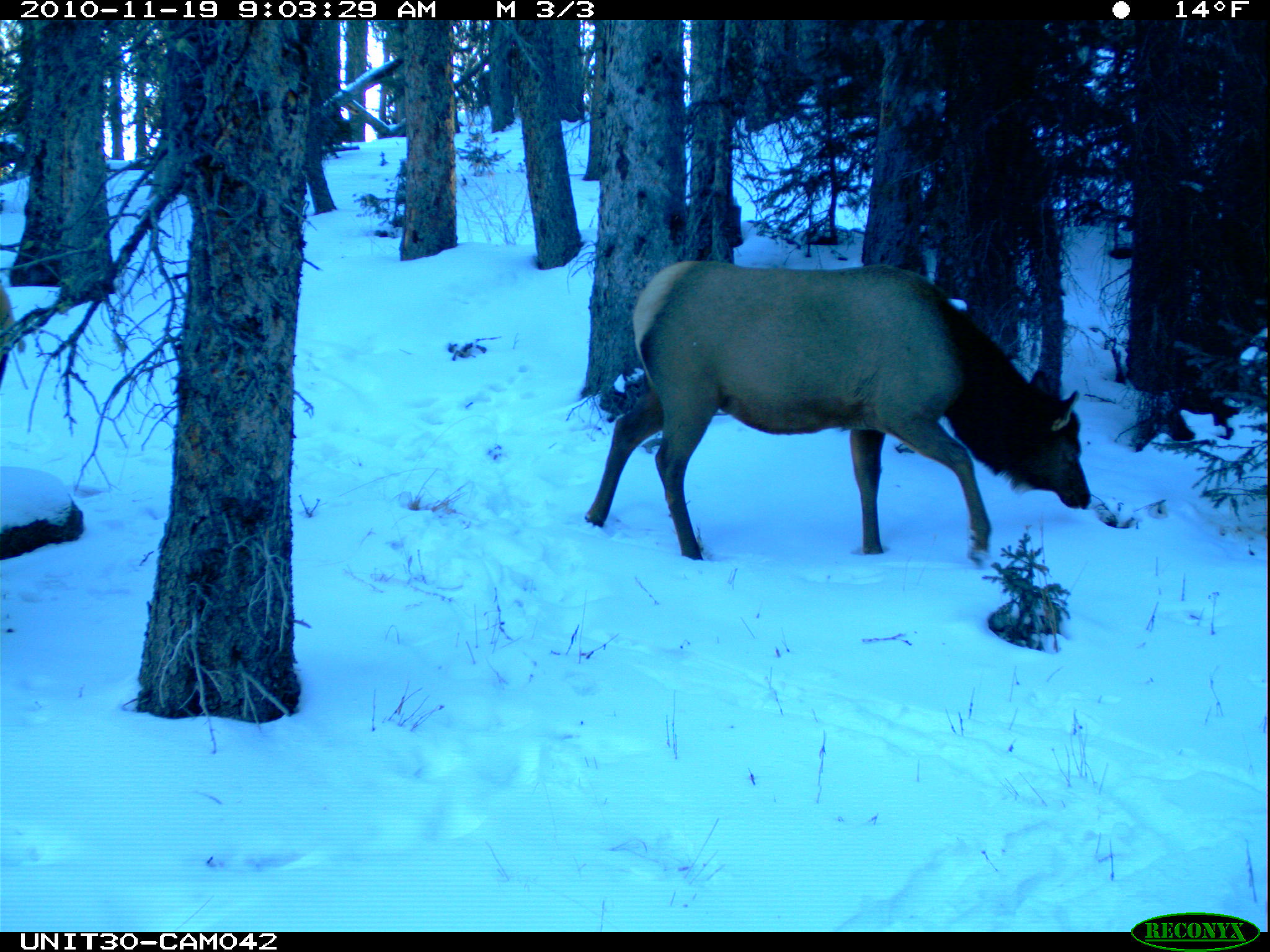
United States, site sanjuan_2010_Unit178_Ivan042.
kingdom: Animalia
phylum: Chordata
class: Mammalia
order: Artiodactyla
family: Cervidae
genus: Cervus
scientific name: Cervus elaphus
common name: red deer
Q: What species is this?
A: Cervus elaphus (red deer).